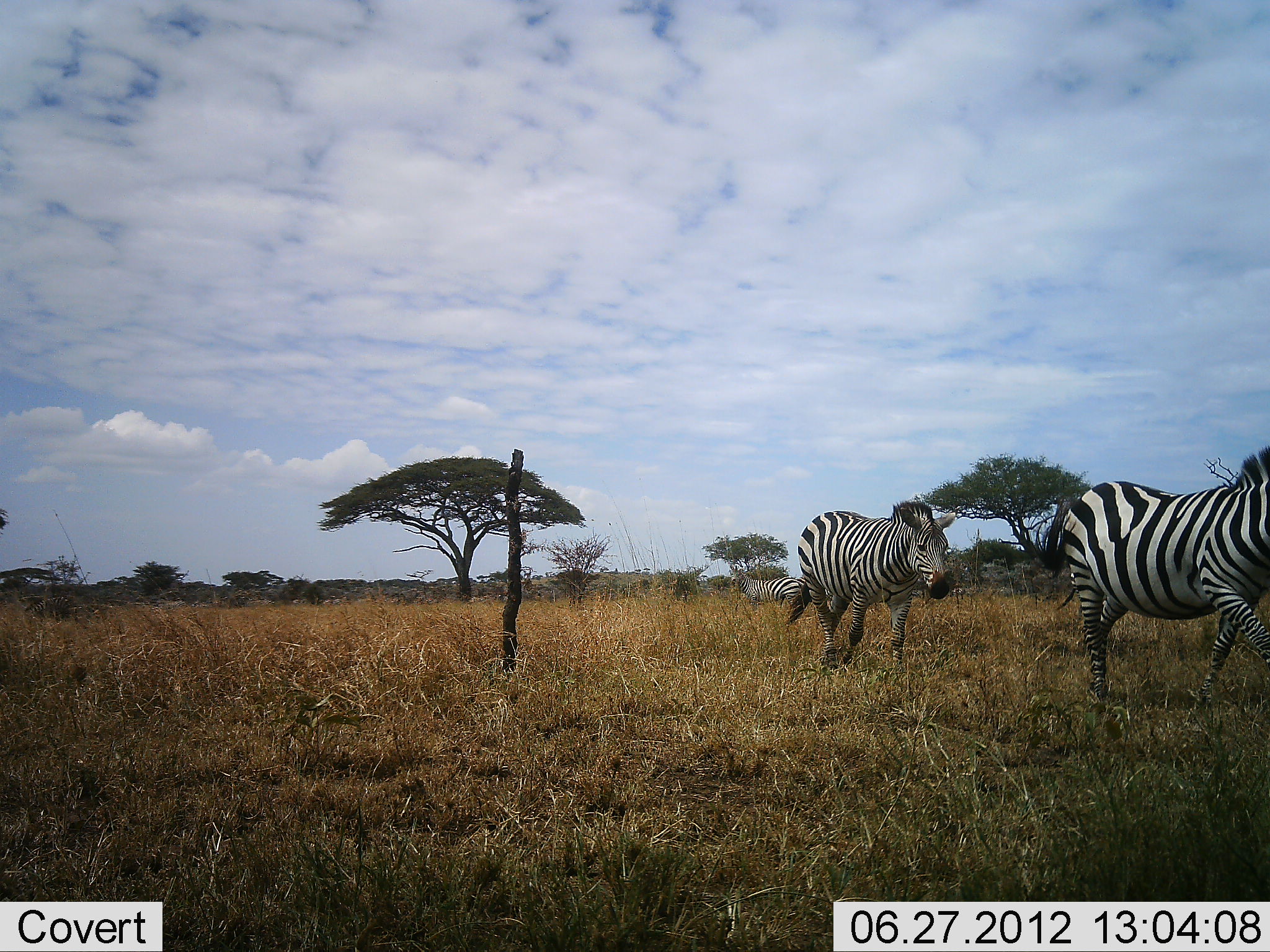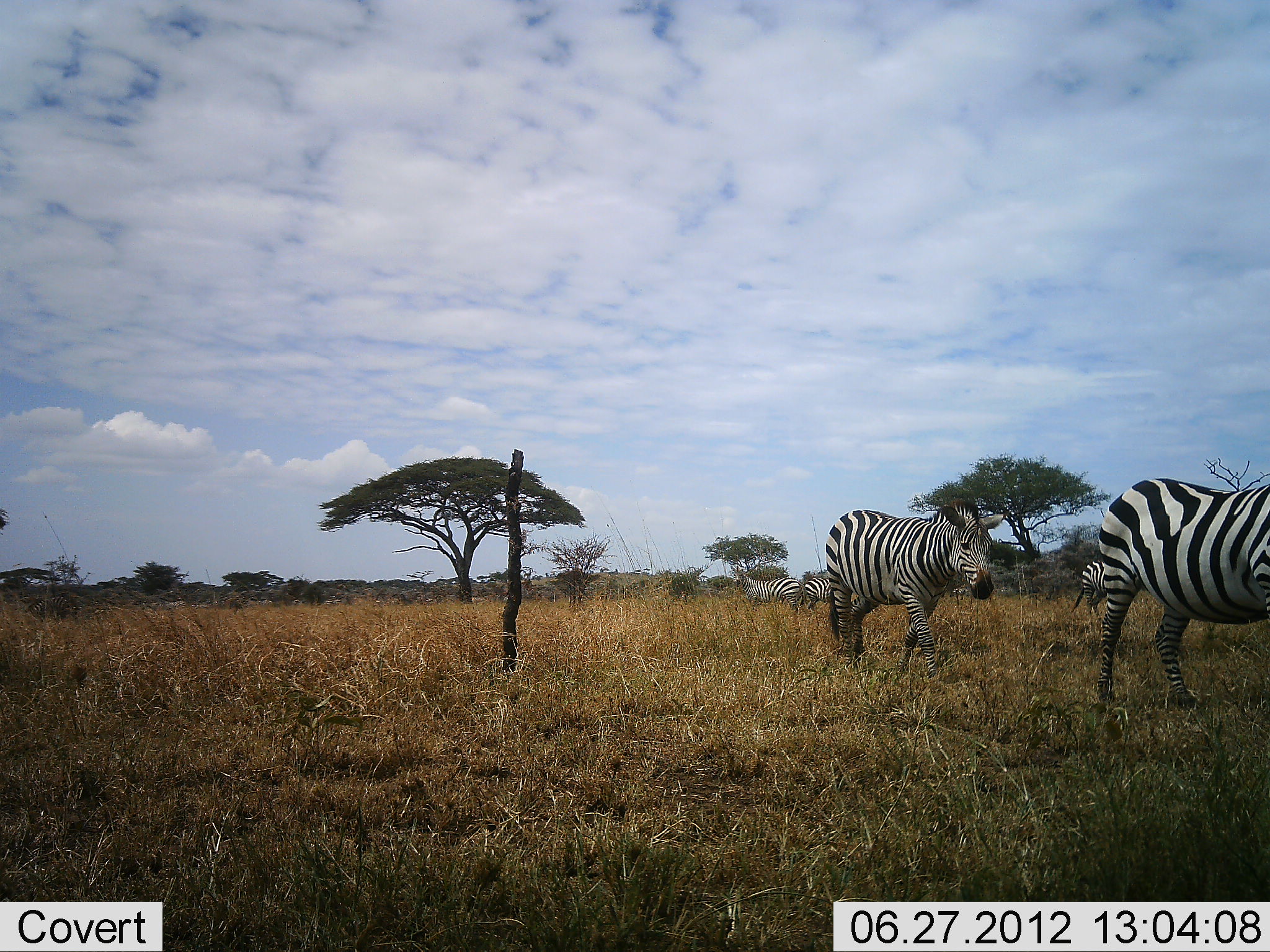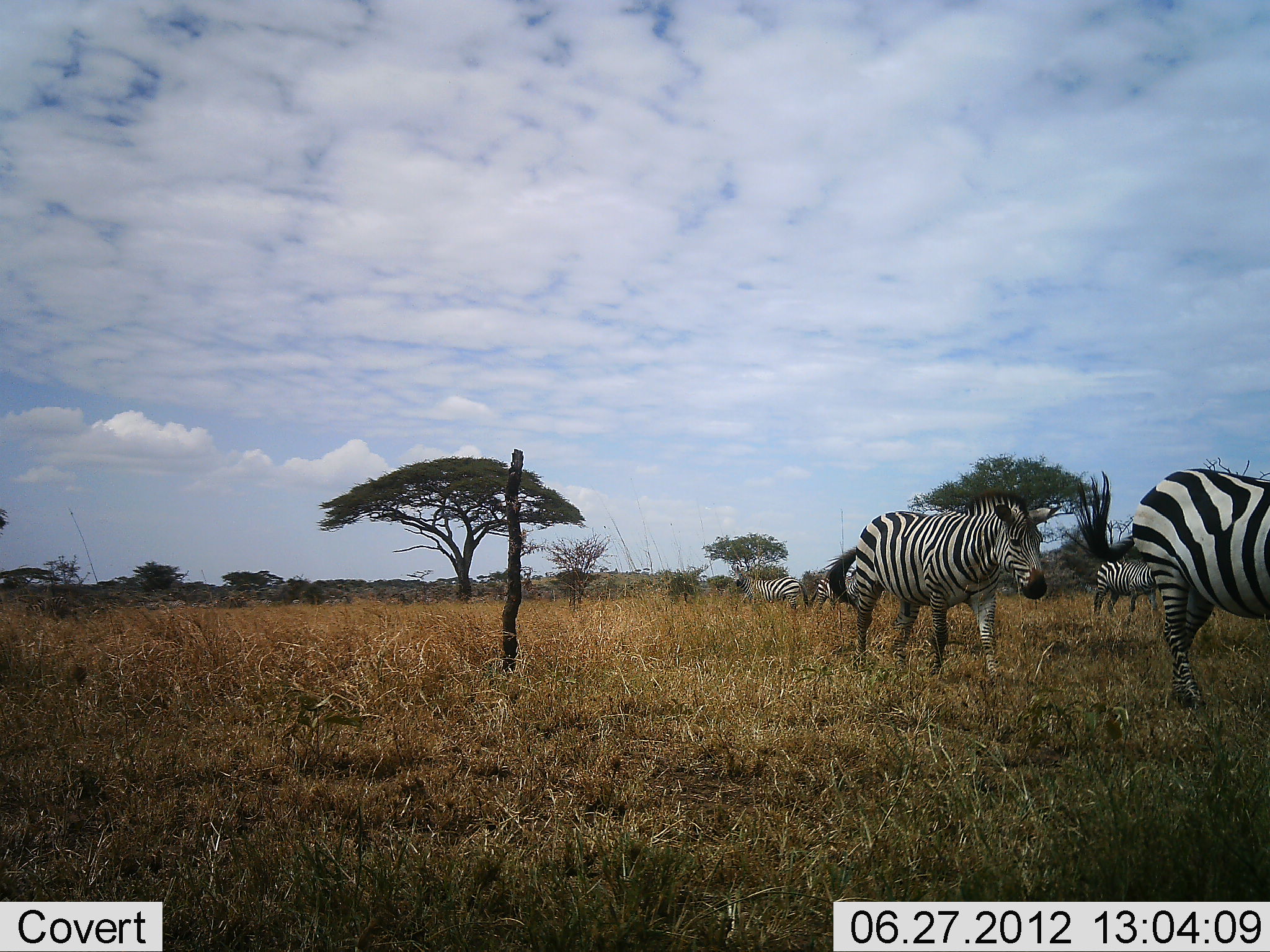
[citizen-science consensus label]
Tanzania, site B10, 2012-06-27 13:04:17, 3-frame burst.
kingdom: Animalia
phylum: Chordata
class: Mammalia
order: Perissodactyla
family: Equidae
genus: Equus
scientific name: Equus quagga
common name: plains zebra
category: zebra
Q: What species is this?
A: Zebra (plains zebra) (Equus quagga).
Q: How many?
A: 5.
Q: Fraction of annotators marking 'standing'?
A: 40%.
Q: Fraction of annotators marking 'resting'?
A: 0%.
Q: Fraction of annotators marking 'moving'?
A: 100%.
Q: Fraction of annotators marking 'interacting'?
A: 0%.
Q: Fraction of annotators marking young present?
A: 0%.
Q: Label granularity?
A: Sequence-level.